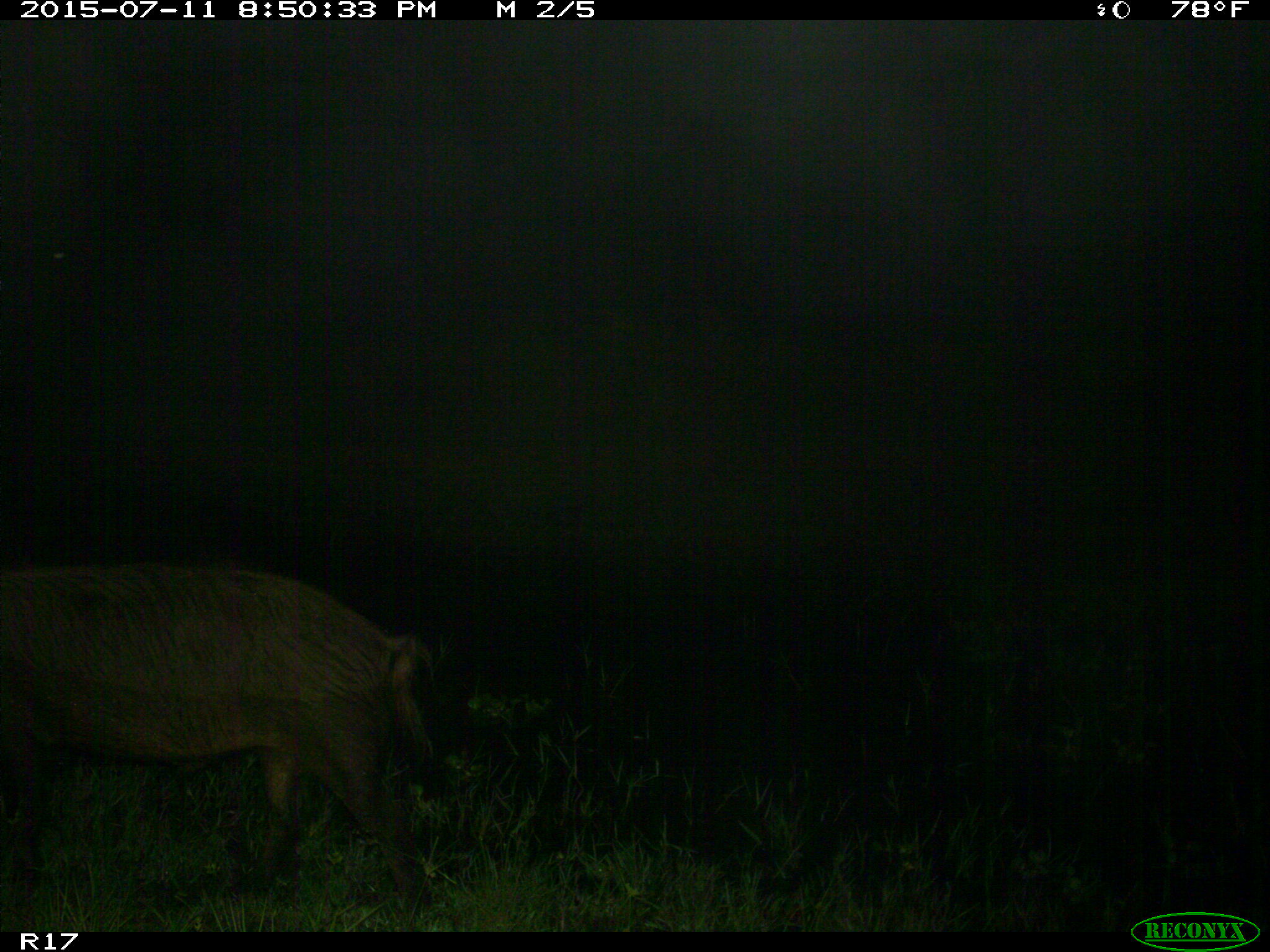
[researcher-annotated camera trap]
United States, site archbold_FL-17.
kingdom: Animalia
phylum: Chordata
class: Mammalia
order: Artiodactyla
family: Suidae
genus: Sus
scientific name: Sus scrofa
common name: wild boar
Sus scrofa (wild boar).